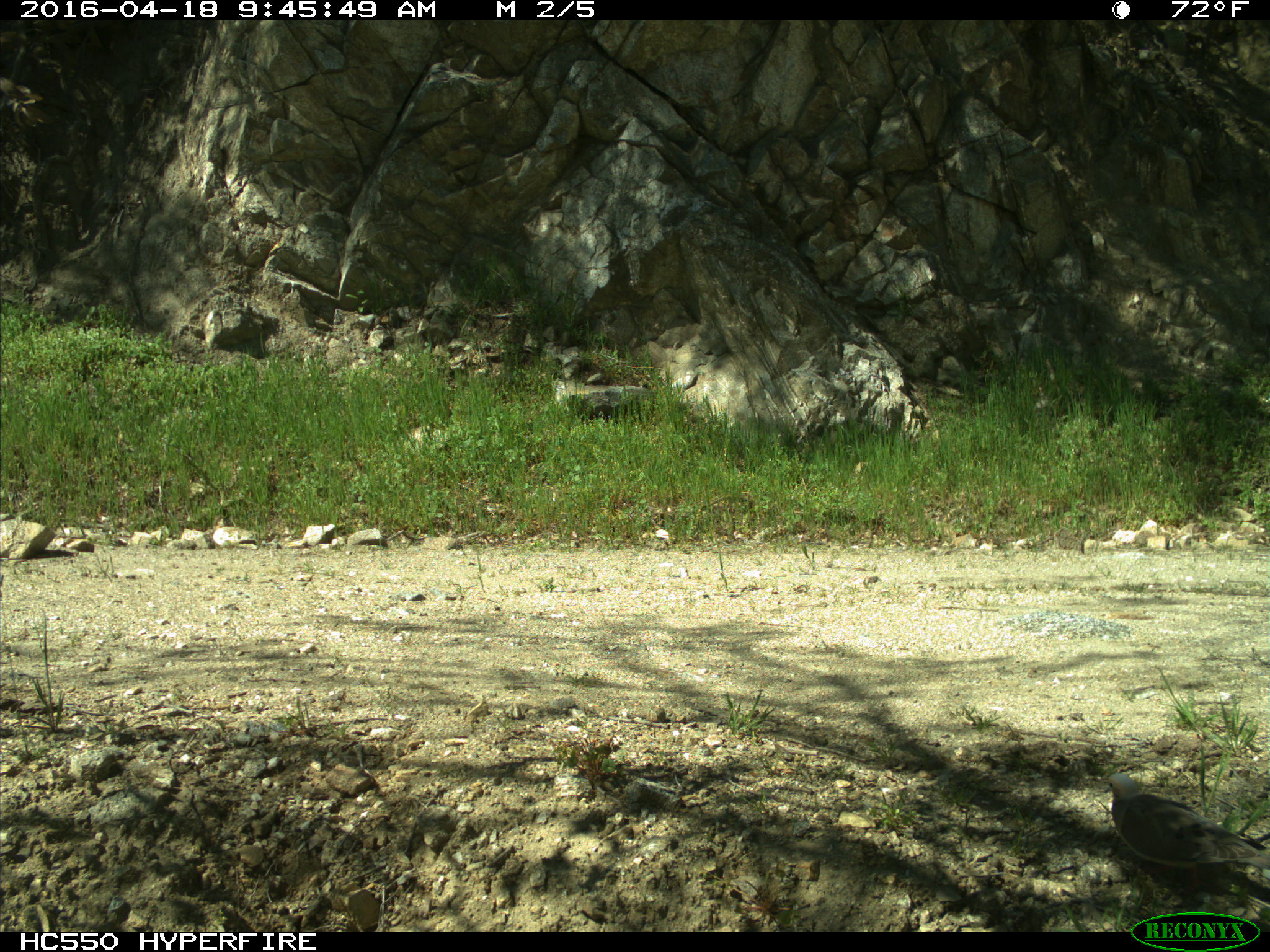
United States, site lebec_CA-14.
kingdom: Animalia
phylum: Chordata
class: Aves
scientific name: Aves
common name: birds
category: unidentified bird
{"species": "unidentified bird (birds) (Aves)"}